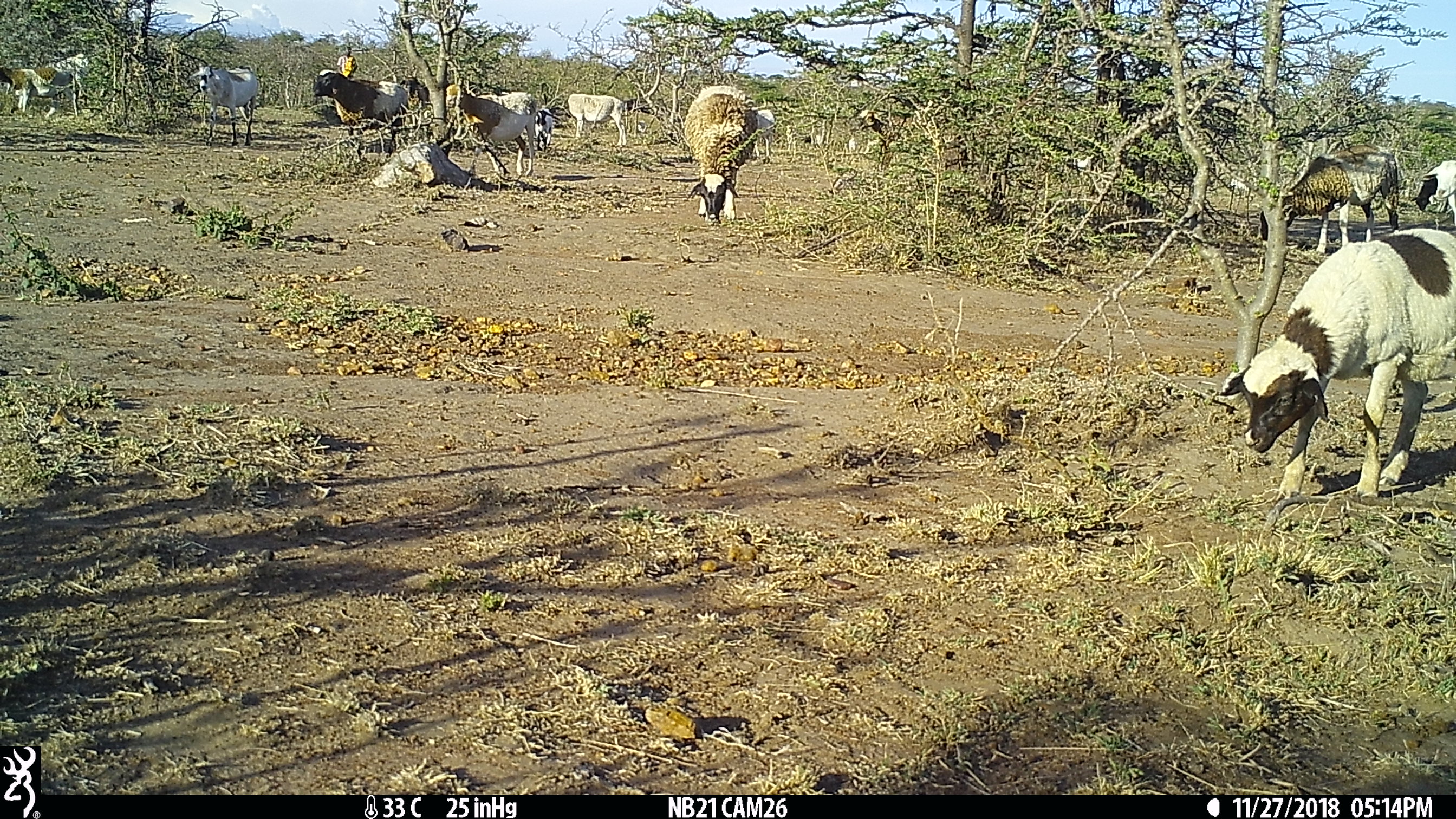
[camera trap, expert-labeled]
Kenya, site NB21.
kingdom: Animalia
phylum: Chordata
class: Mammalia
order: Artiodactyla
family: Bovidae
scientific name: Bovidae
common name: sheep or goat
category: shoat